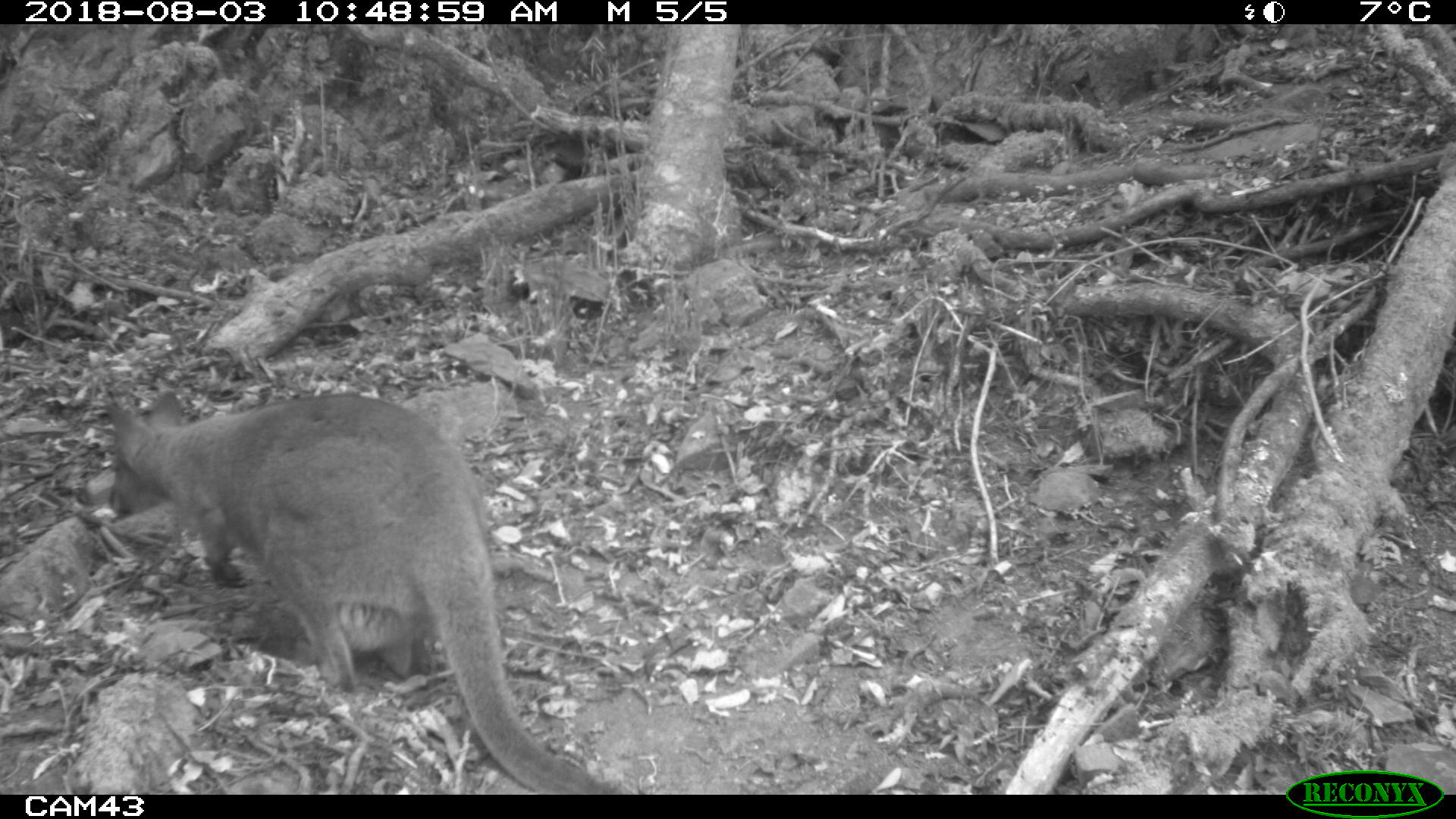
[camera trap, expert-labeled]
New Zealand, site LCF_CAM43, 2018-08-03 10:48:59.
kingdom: Animalia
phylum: Chordata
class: Mammalia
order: Diprotodontia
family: Macropodidae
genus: Notamacropus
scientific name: Notamacropus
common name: wallaby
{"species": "wallaby (Notamacropus)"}